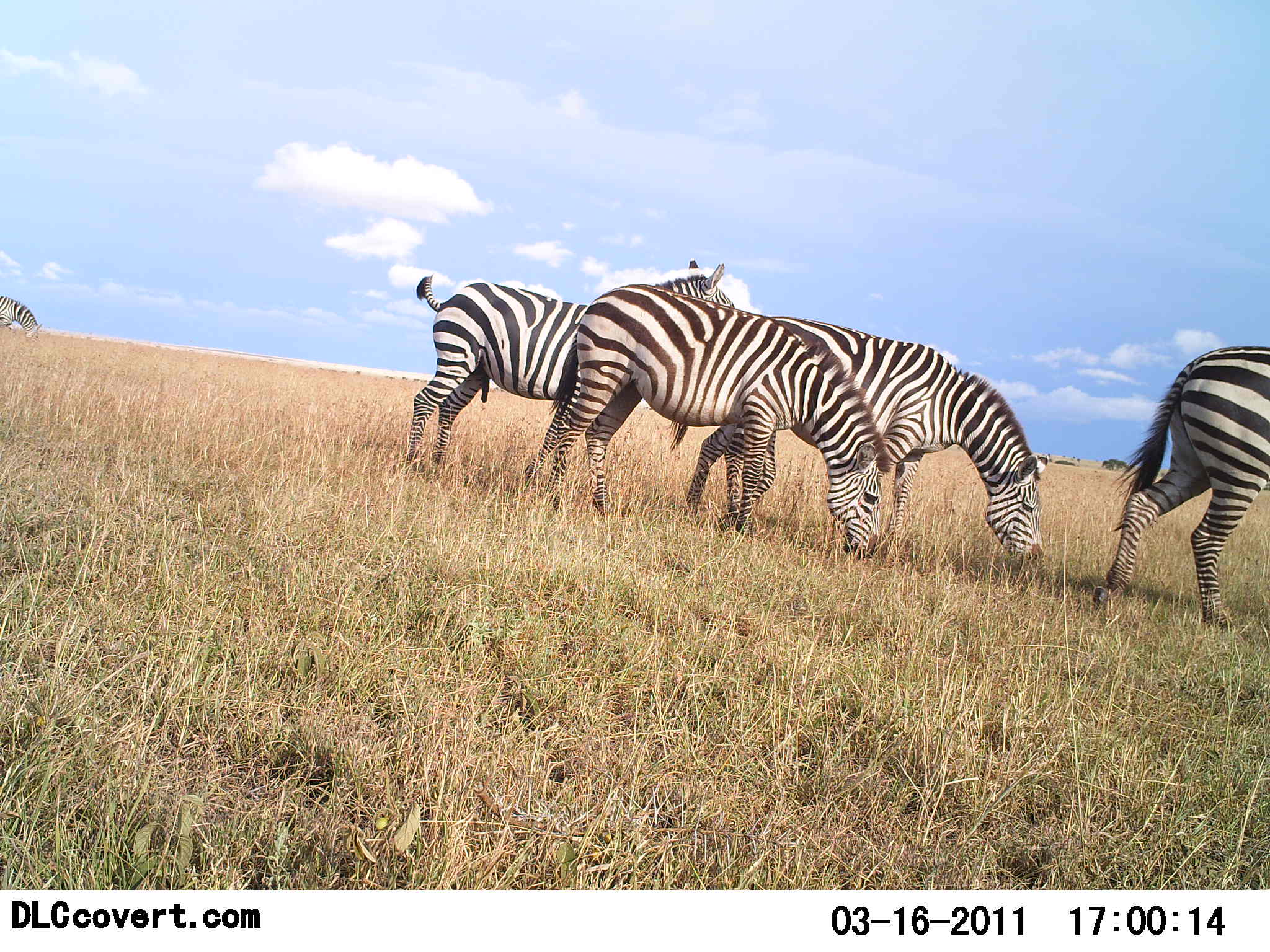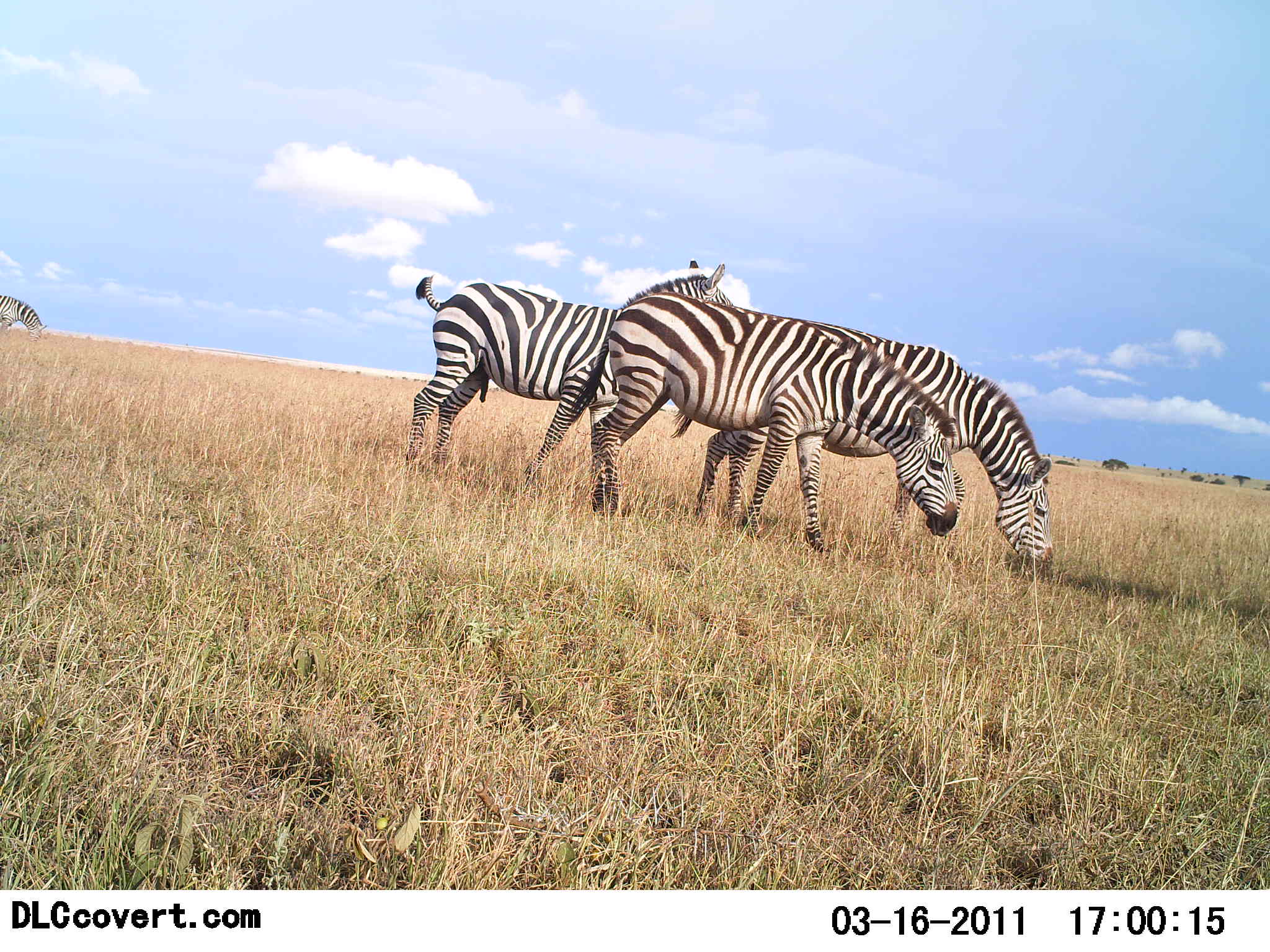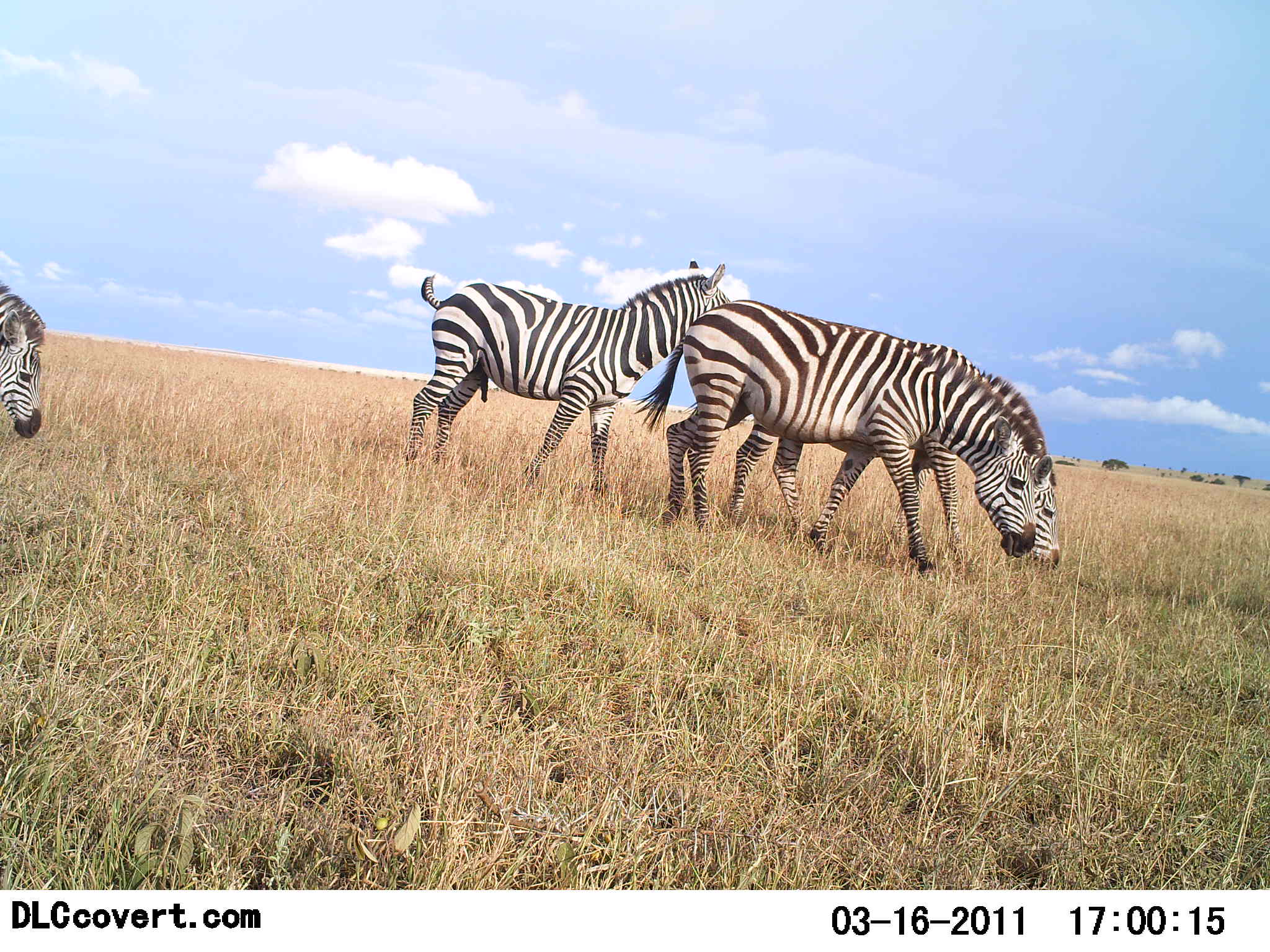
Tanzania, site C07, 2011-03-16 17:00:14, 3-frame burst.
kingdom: Animalia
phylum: Chordata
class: Mammalia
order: Perissodactyla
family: Equidae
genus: Equus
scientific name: Equus quagga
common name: plains zebra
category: zebra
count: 5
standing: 38%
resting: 0%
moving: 46%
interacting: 15%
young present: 0%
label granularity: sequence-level